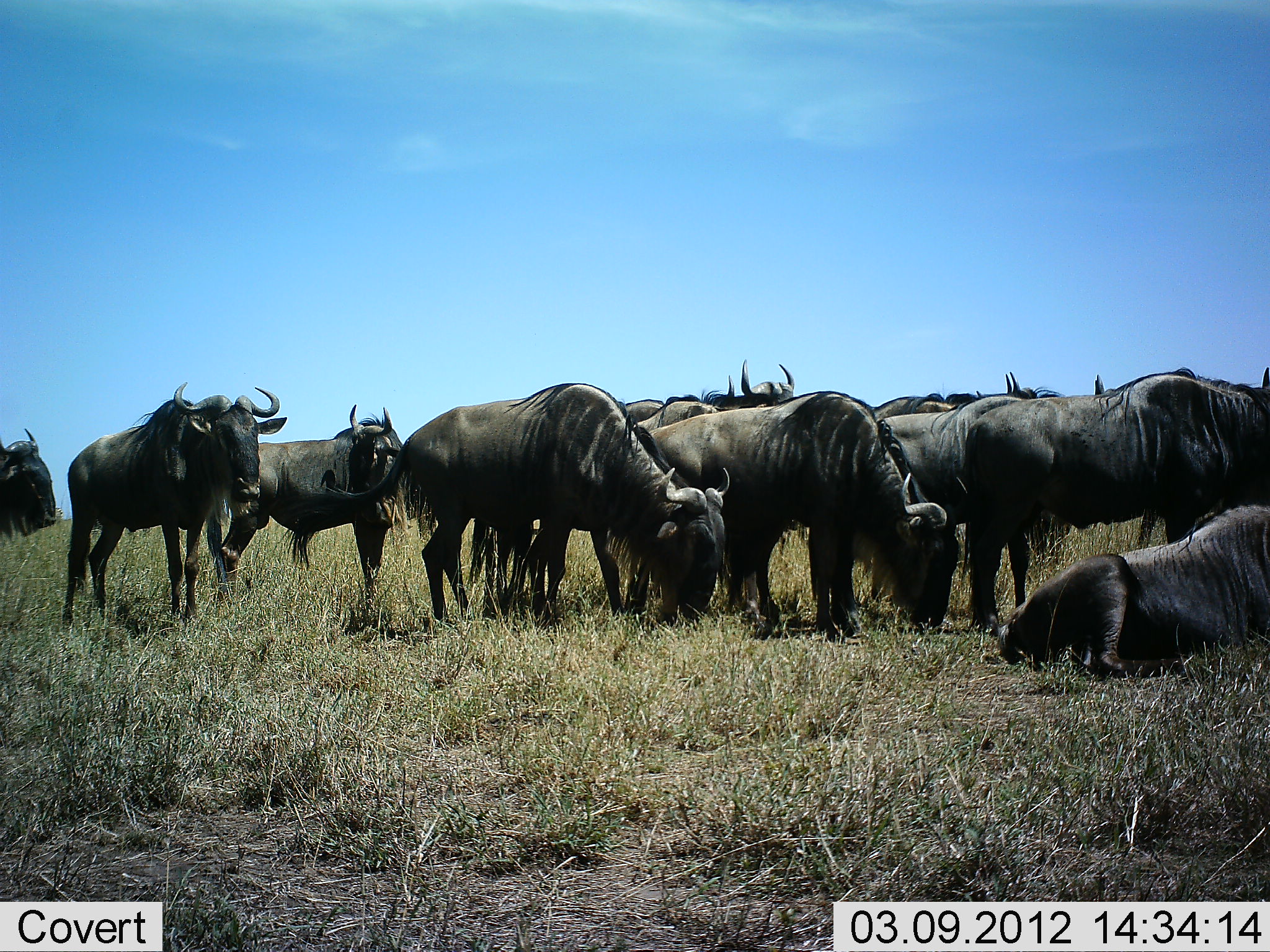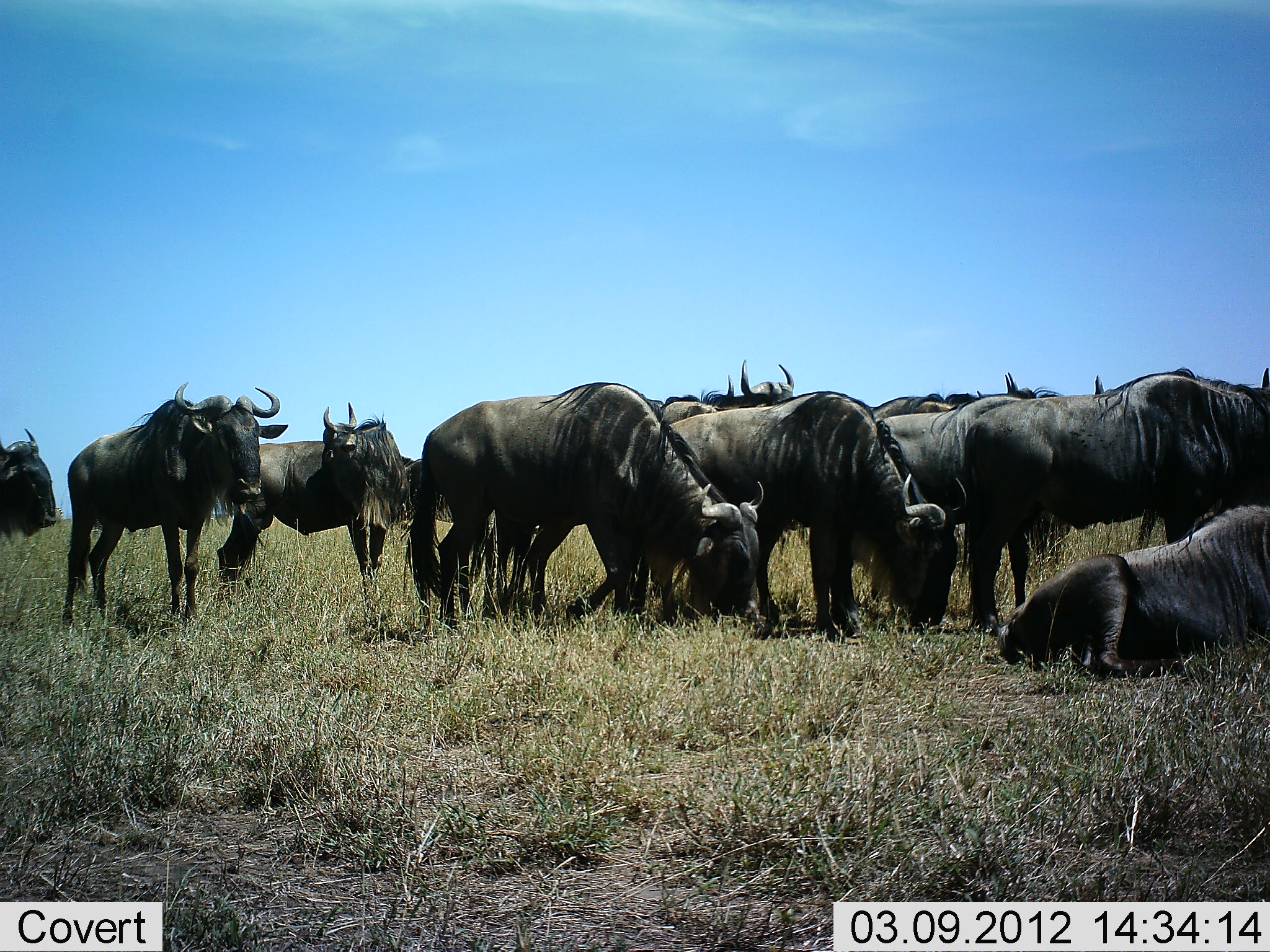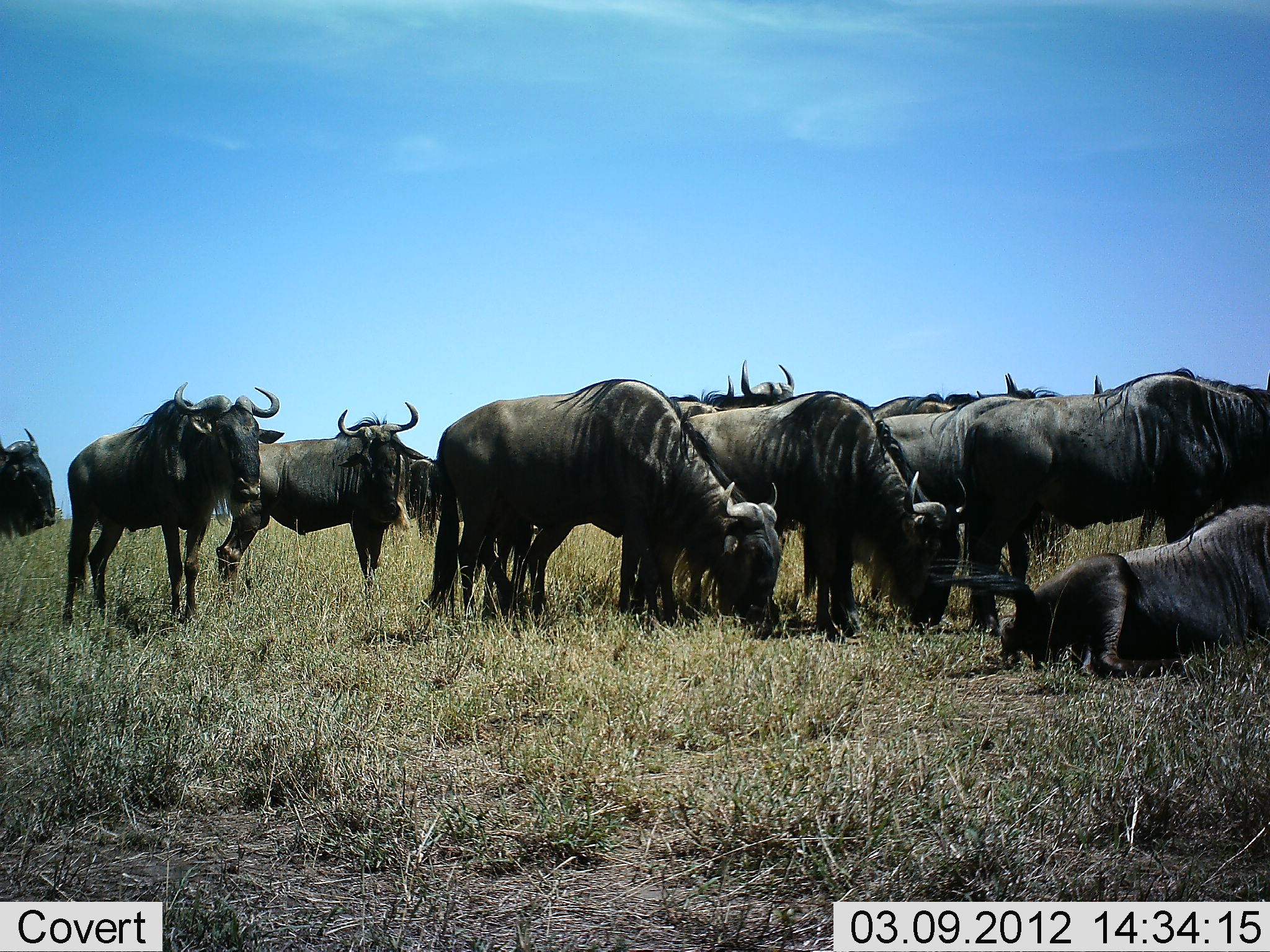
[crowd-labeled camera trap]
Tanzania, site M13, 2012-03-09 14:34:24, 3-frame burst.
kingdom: Animalia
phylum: Chordata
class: Mammalia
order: Artiodactyla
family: Bovidae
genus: Connochaetes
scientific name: Connochaetes taurinus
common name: blue wildebeest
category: wildebeest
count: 11-50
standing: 81%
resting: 94%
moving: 12%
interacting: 12%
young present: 0%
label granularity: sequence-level